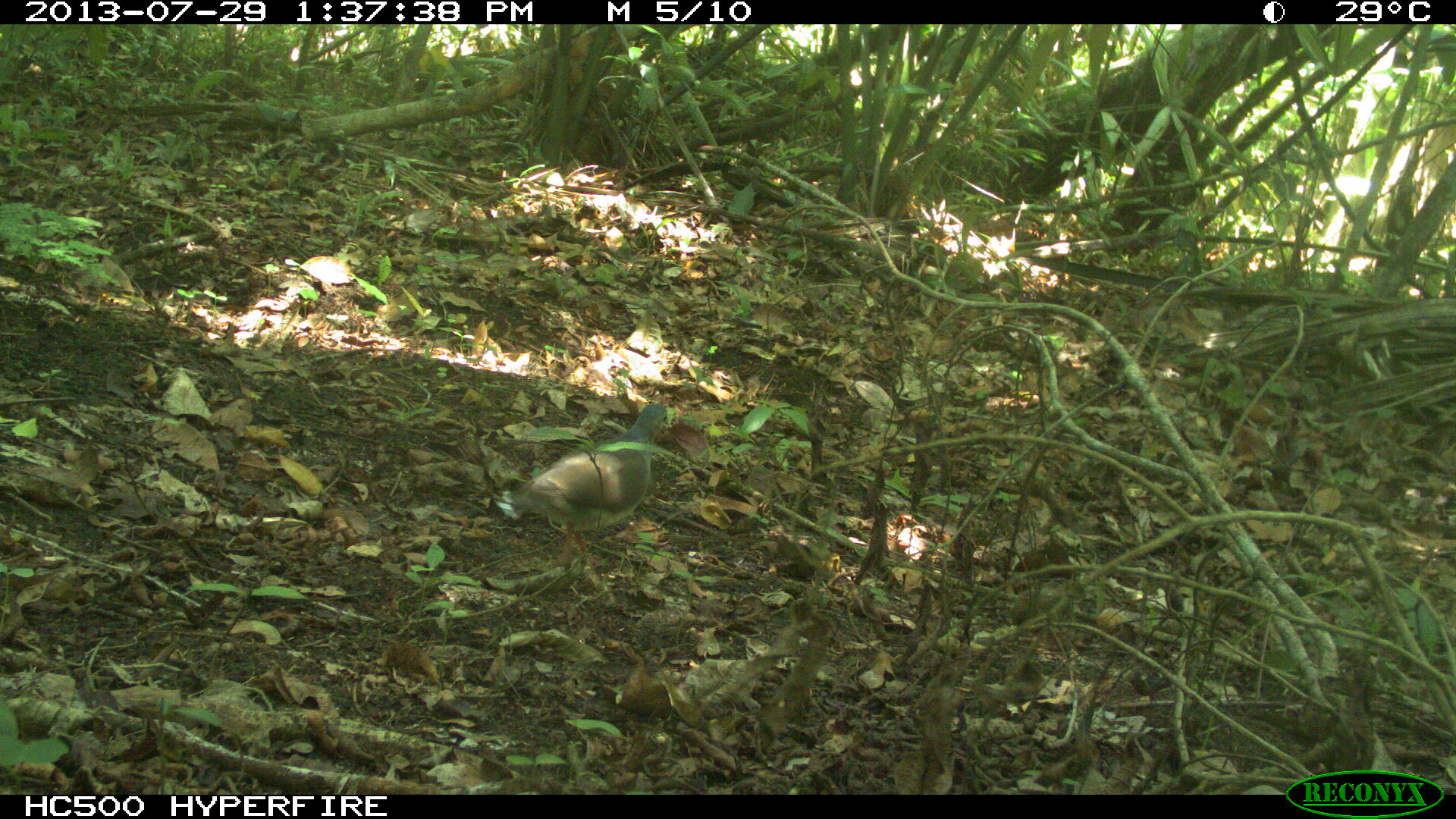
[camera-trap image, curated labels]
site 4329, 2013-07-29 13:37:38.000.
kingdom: Animalia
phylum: Chordata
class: Aves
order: Columbiformes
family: Columbidae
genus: Leptotila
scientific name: Leptotila plumbeiceps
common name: gray-headed dove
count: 1